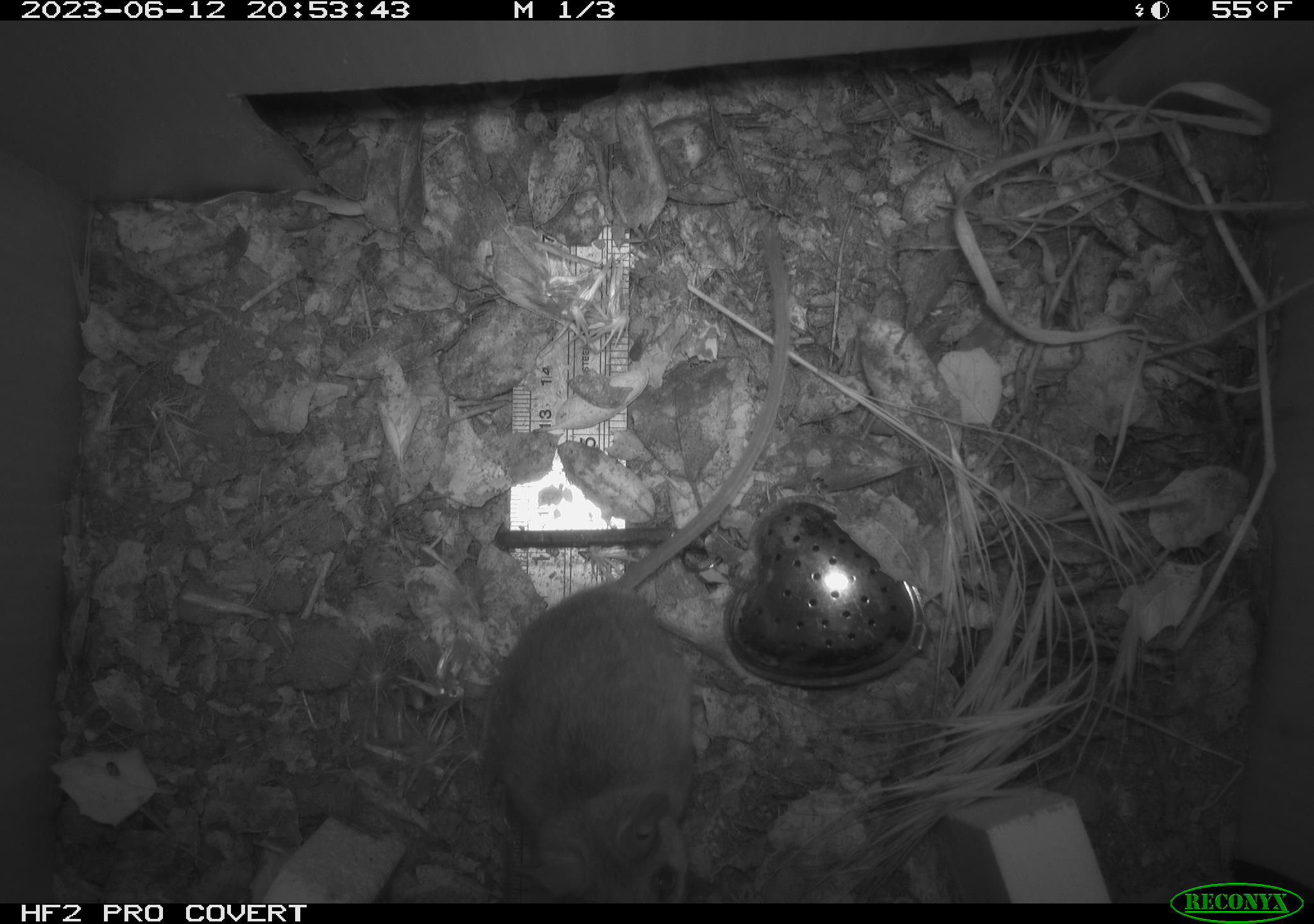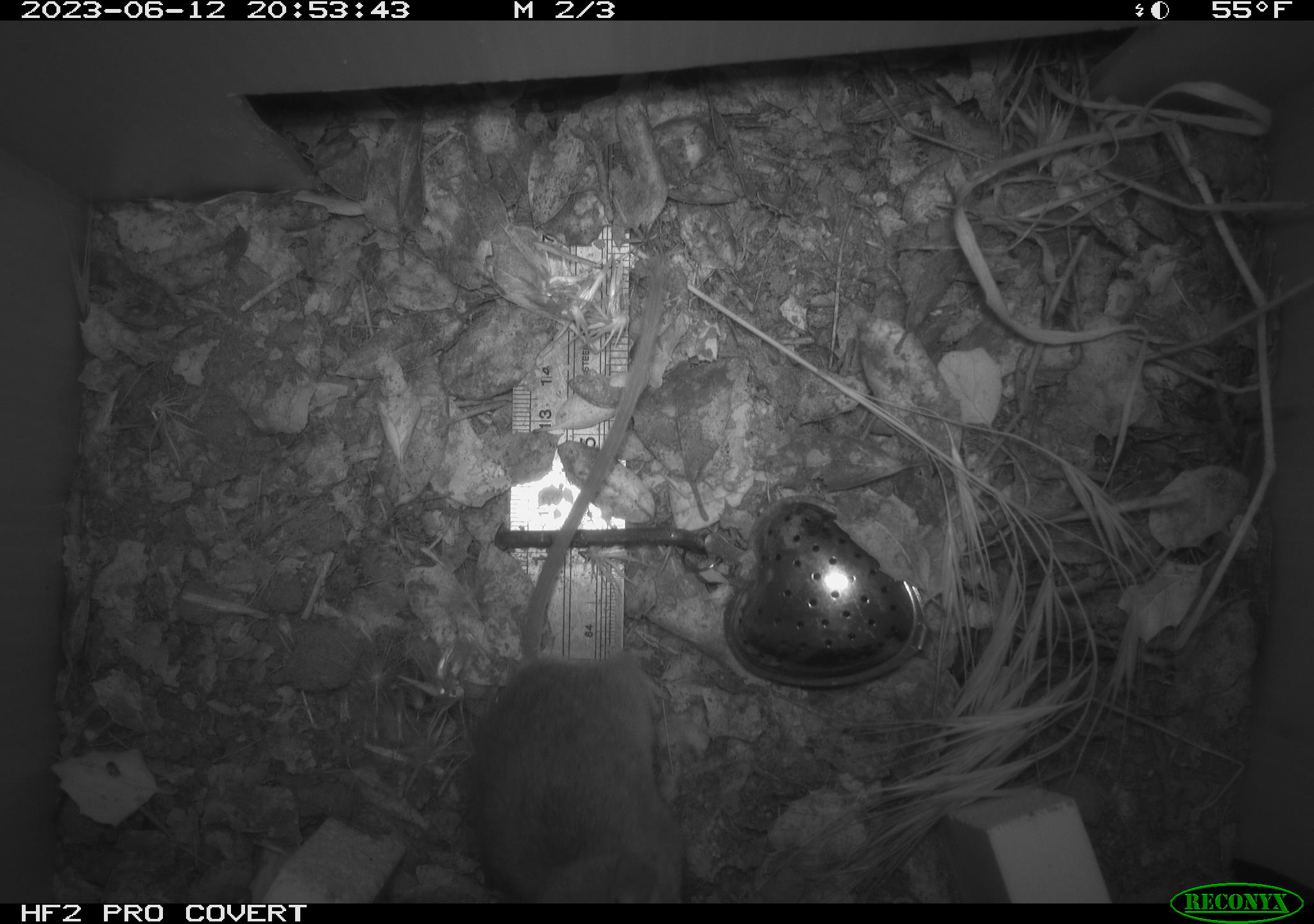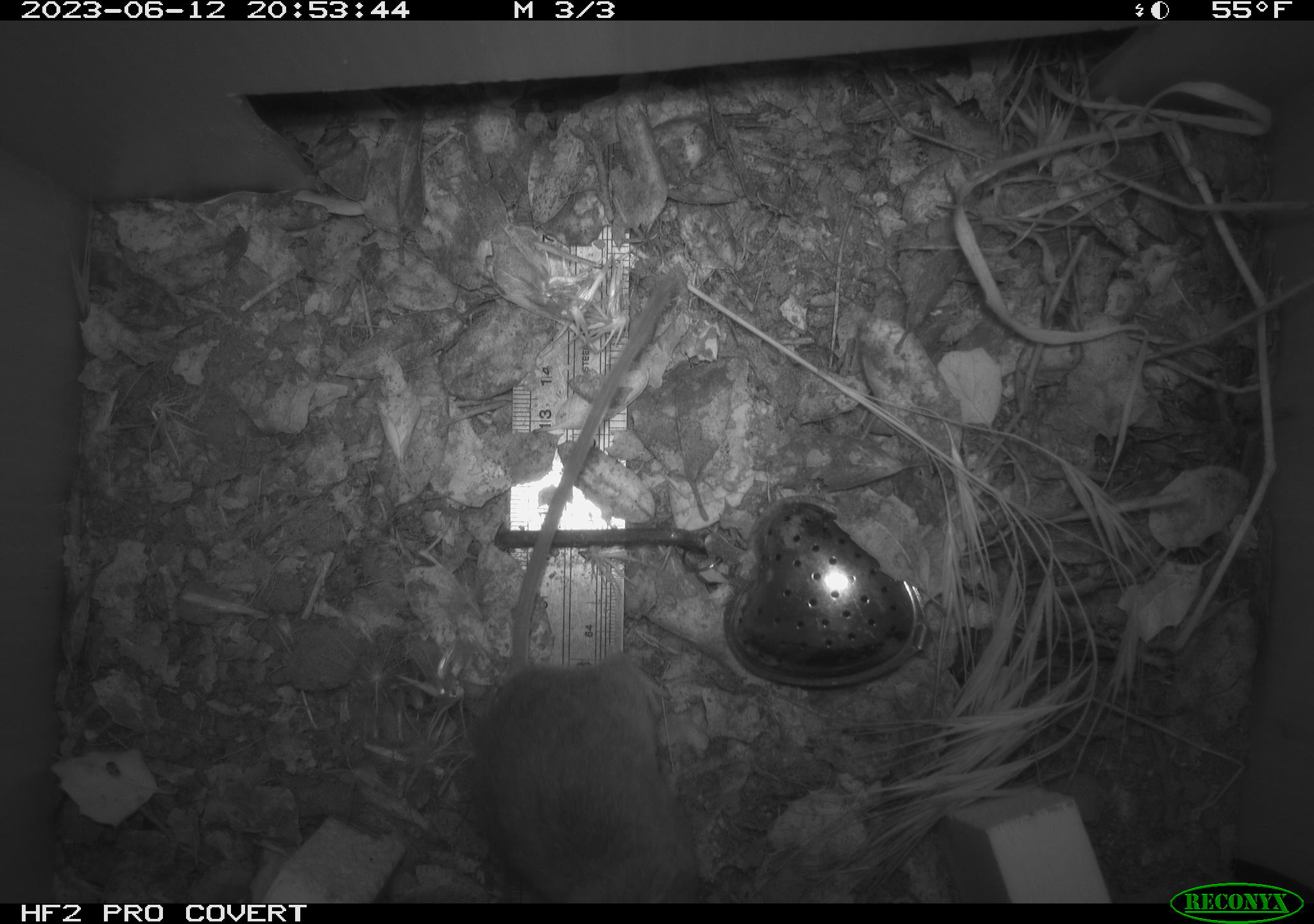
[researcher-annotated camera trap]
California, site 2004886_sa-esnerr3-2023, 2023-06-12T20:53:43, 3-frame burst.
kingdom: Animalia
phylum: Chordata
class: Mammalia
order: Rodentia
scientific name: Rodentia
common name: mouse species